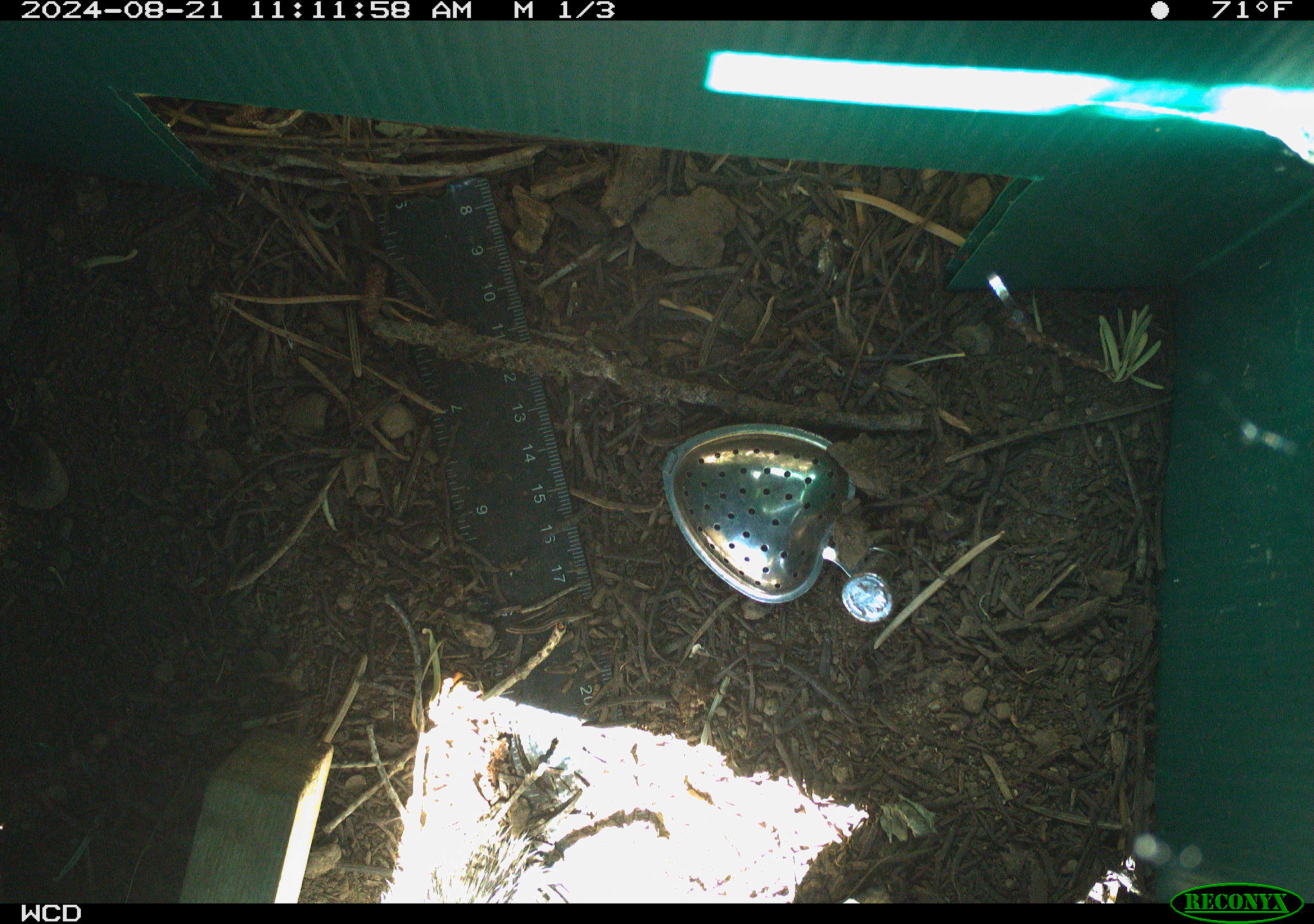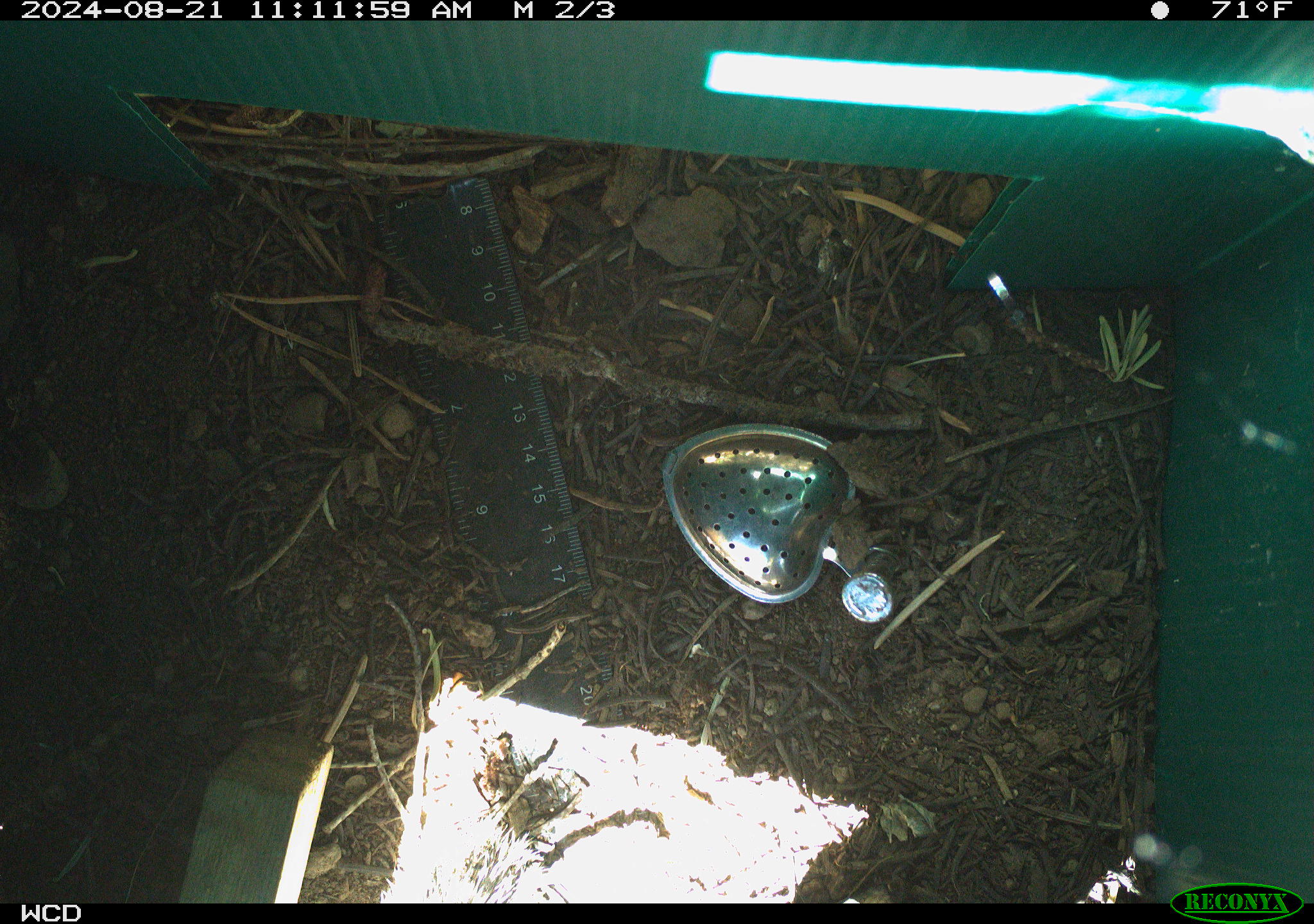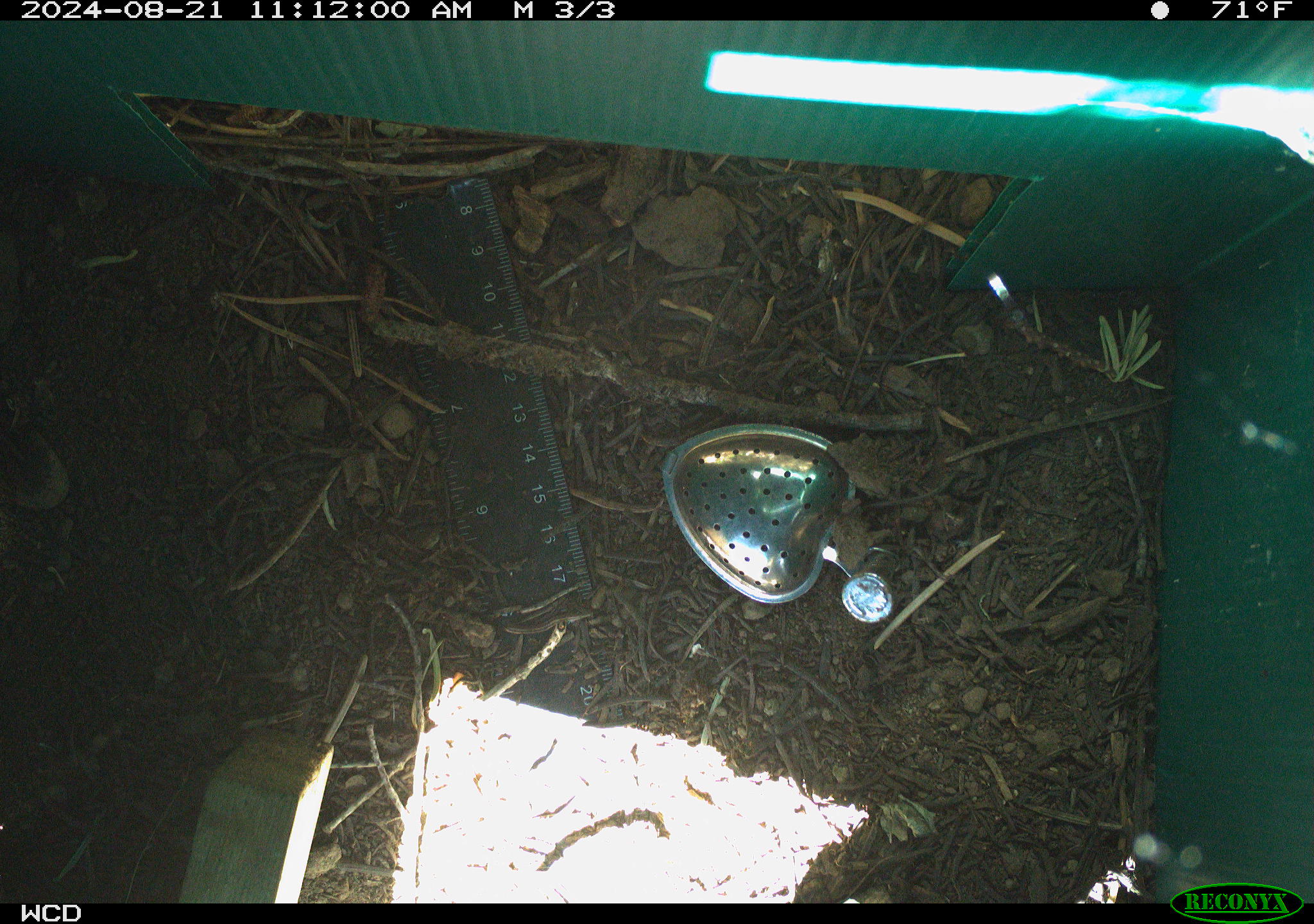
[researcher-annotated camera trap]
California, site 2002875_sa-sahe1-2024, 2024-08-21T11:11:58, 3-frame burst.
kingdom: Animalia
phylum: Chordata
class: Mammalia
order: Rodentia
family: Sciuridae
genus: Otospermophilus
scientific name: Otospermophilus beecheyi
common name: california ground squirrel